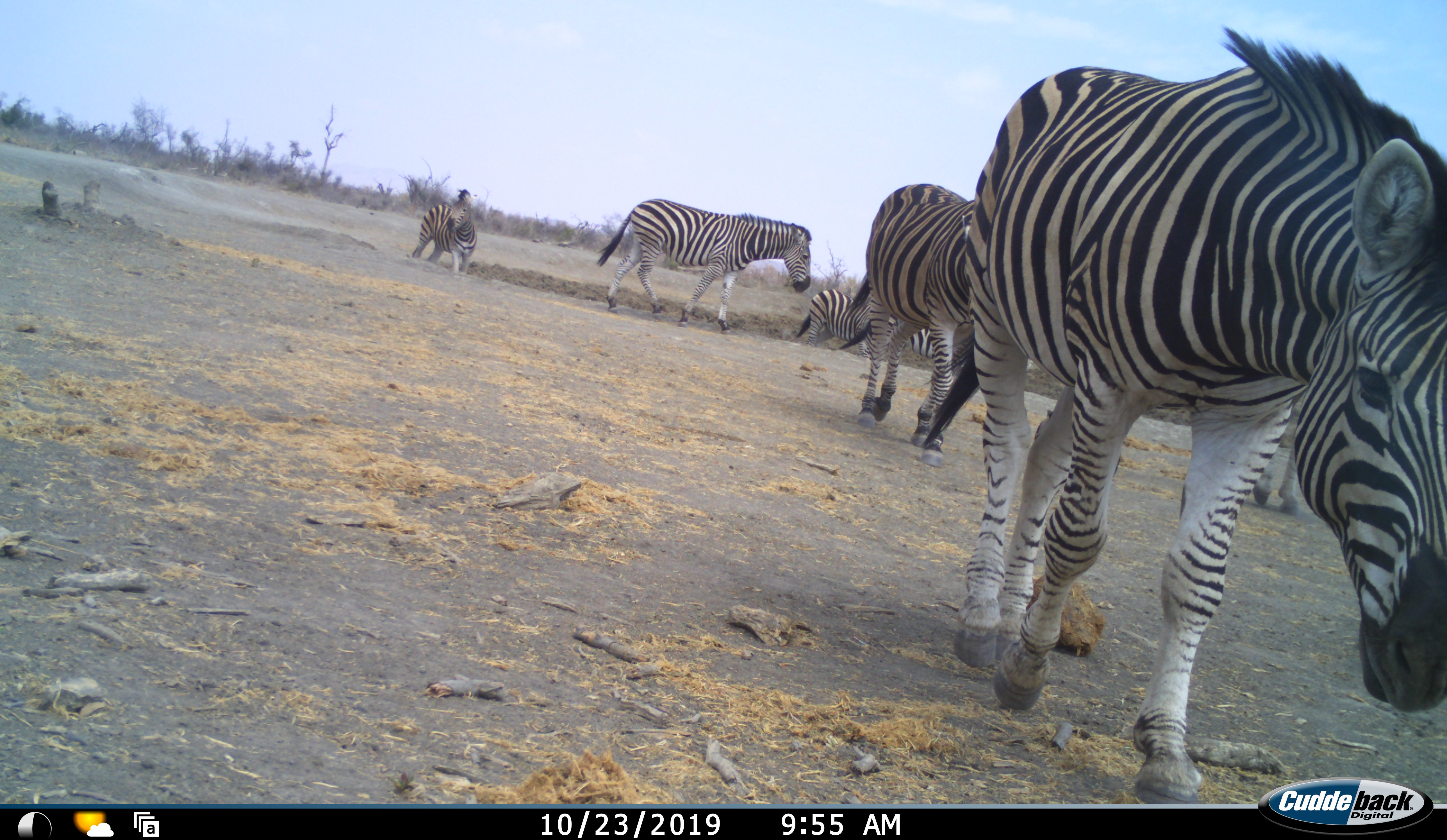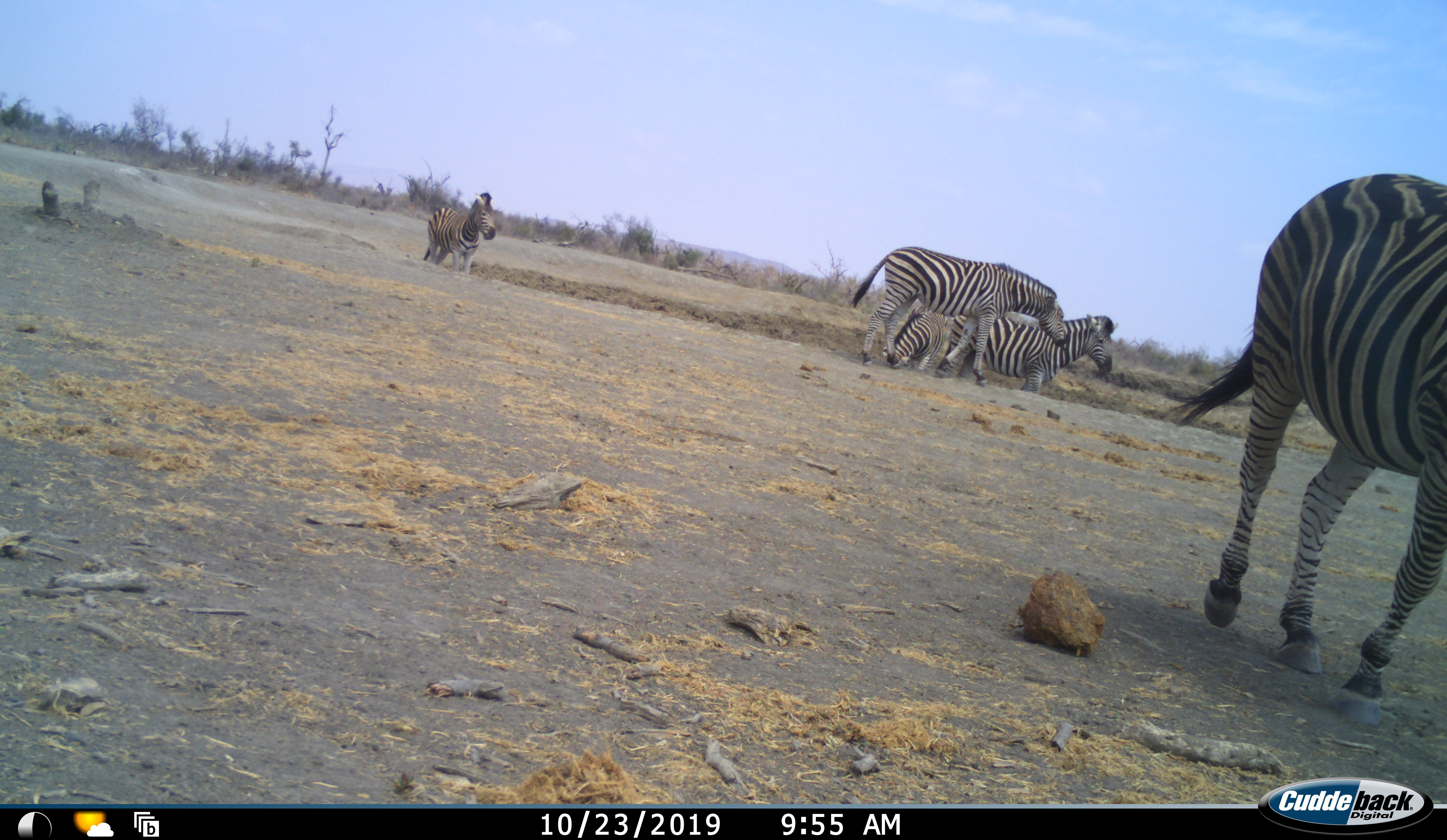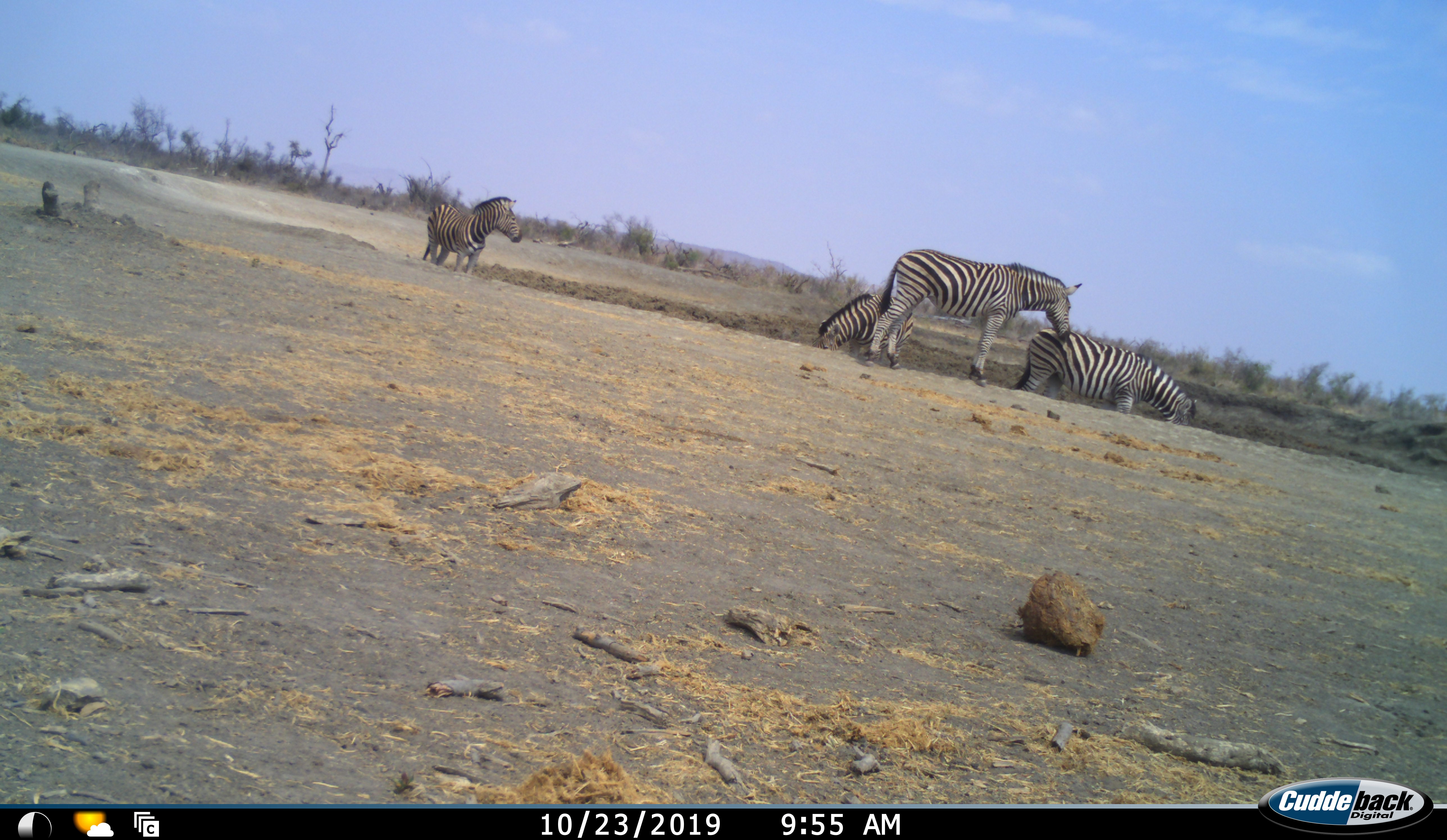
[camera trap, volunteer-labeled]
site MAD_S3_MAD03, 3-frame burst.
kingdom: Animalia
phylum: Chordata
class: Mammalia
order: Perissodactyla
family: Equidae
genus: Equus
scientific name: Equus quagga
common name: plains zebra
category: zebraplains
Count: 6.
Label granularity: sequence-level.